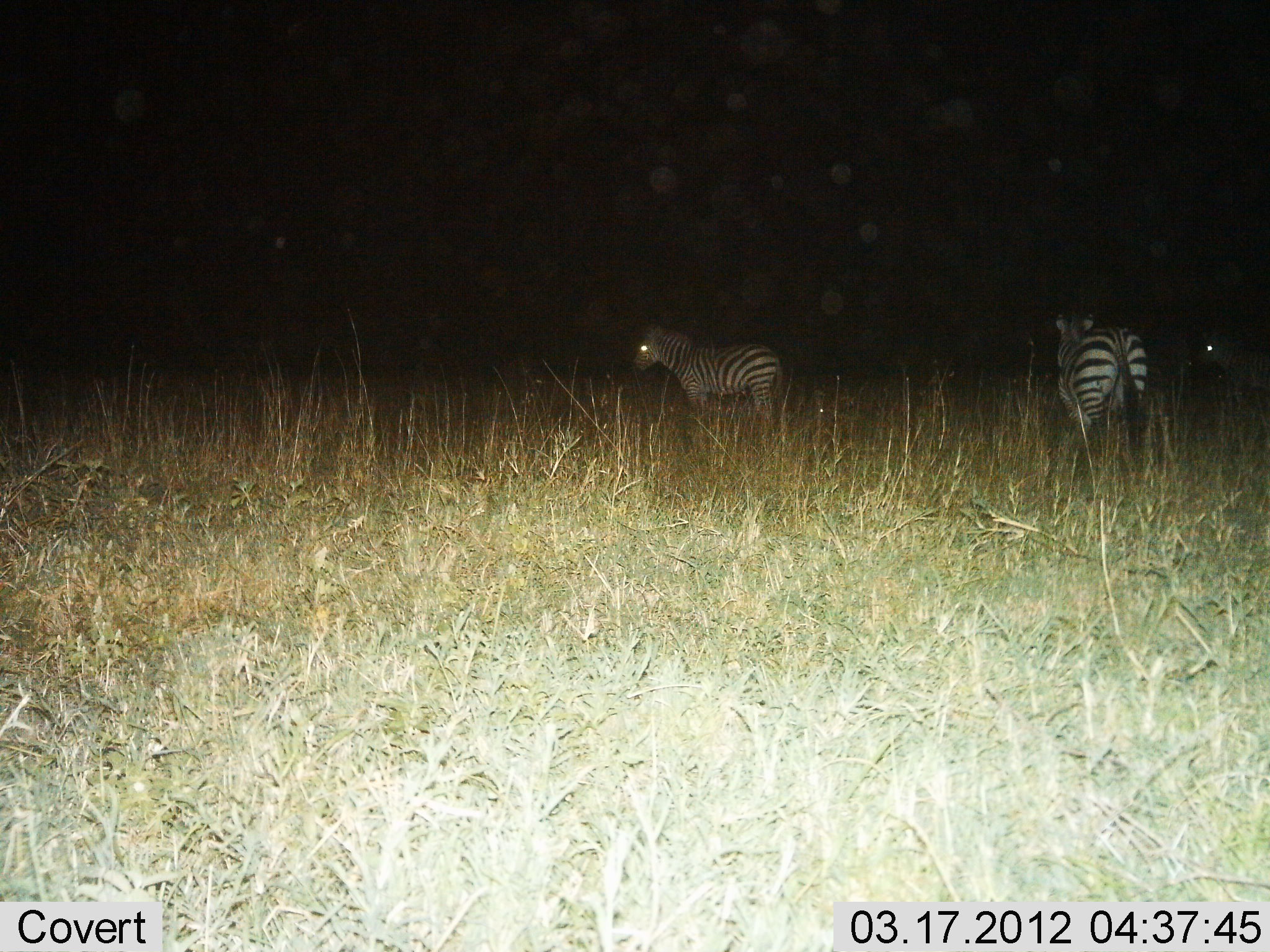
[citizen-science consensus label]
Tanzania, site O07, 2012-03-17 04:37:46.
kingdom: Animalia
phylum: Chordata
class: Mammalia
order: Perissodactyla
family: Equidae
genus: Equus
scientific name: Equus quagga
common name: plains zebra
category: zebra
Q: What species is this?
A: Zebra (plains zebra) (Equus quagga).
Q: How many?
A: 2.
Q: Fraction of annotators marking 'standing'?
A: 87%.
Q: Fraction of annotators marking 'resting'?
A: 0%.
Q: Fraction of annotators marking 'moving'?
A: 17%.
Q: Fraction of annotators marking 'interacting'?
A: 0%.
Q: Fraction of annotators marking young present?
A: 0%.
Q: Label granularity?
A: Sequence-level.